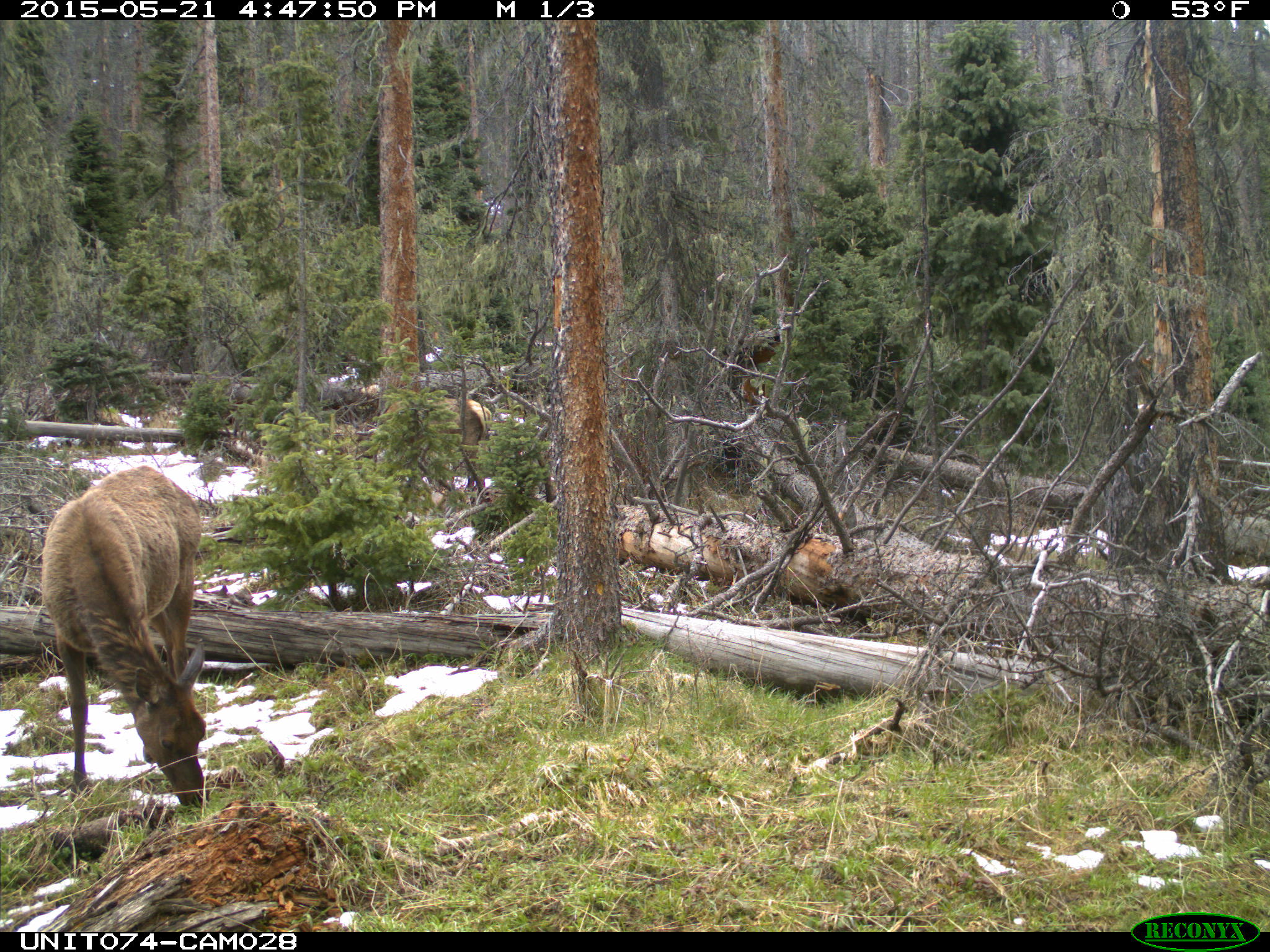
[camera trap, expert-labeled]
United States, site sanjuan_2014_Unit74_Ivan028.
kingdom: Animalia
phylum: Chordata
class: Mammalia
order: Artiodactyla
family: Cervidae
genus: Cervus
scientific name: Cervus elaphus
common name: red deer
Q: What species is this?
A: Cervus elaphus (red deer).